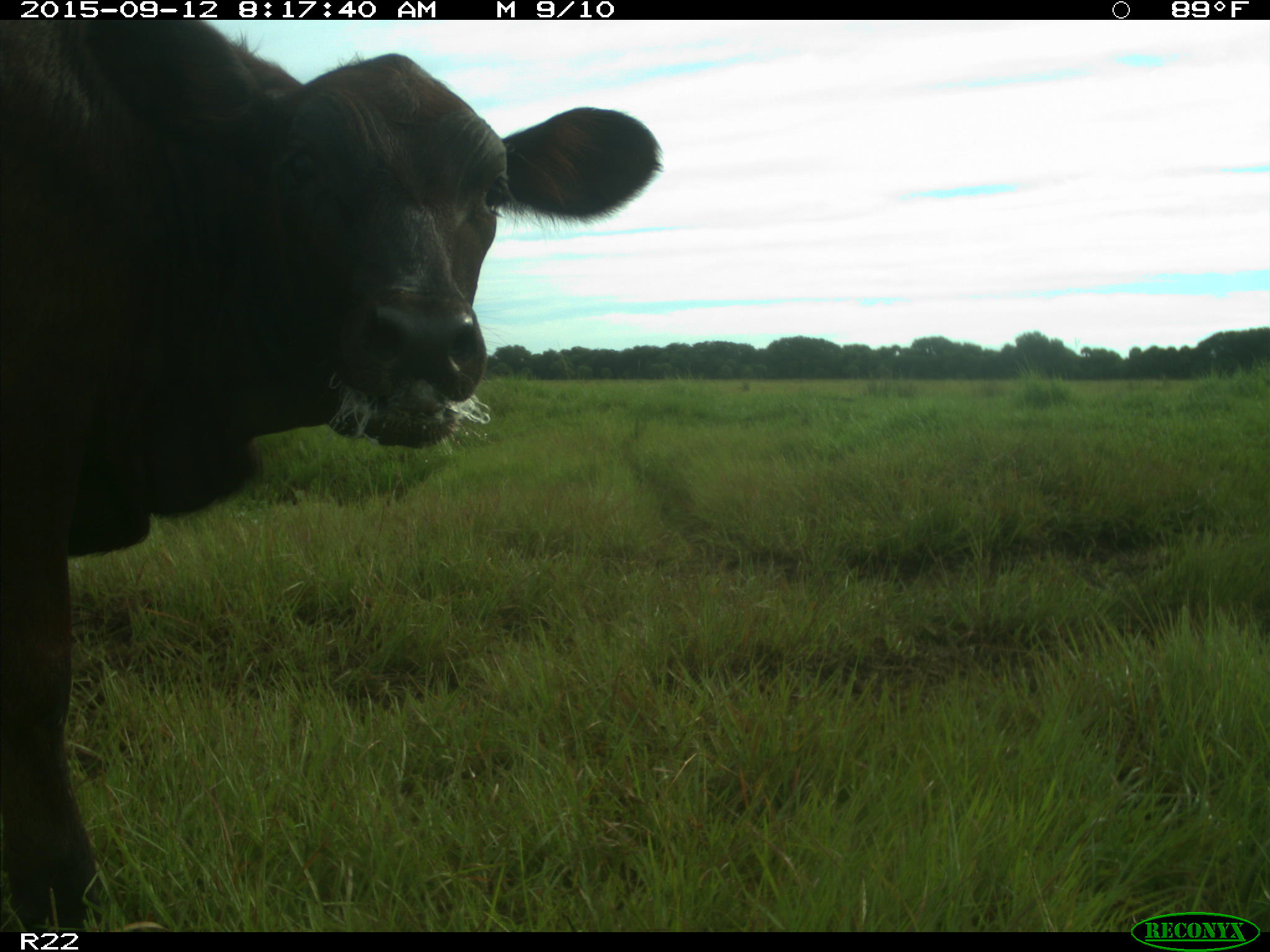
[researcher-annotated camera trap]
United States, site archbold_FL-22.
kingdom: Animalia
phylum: Chordata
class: Mammalia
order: Artiodactyla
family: Bovidae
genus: Bos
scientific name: Bos taurus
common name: domestic cow